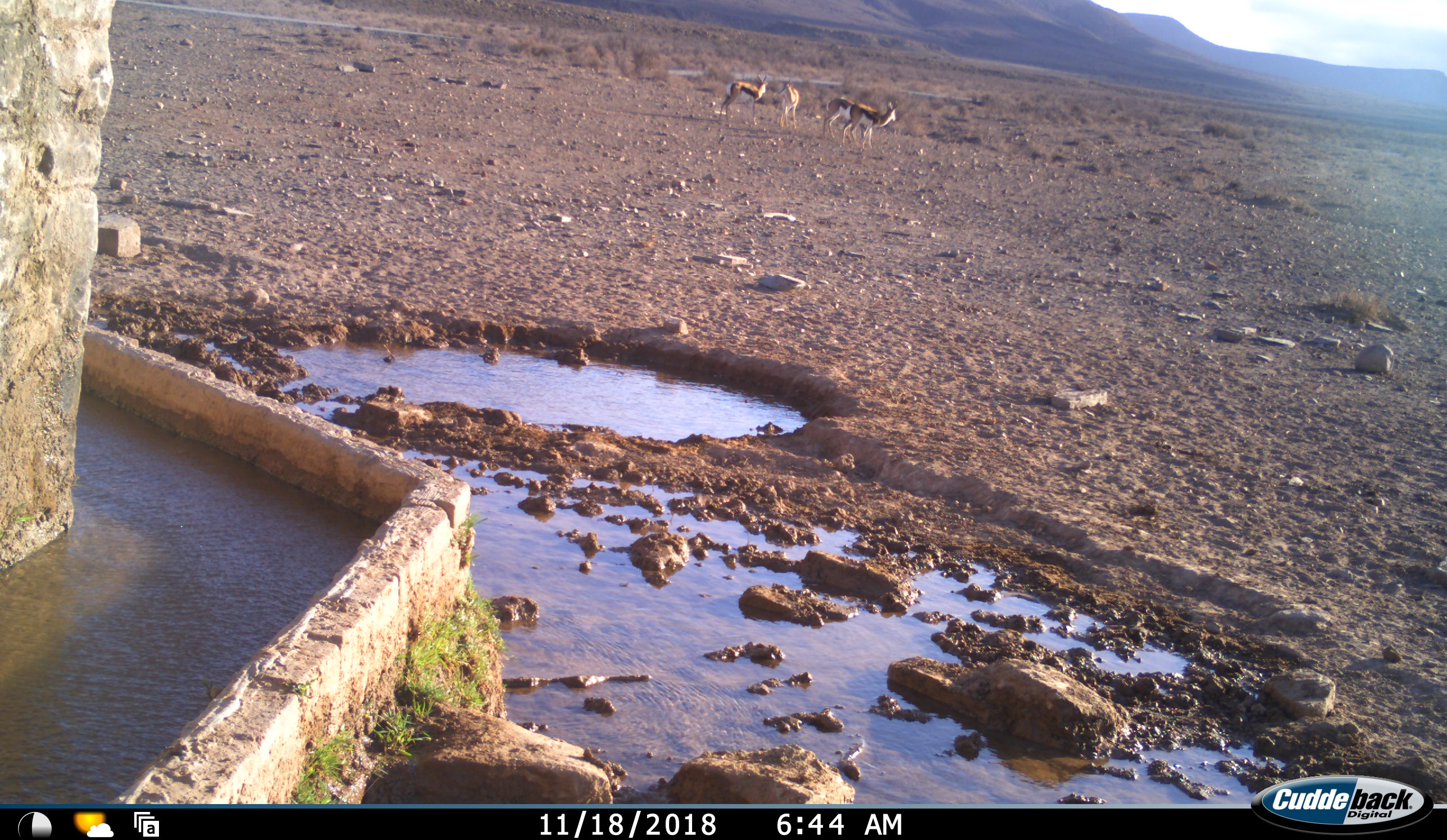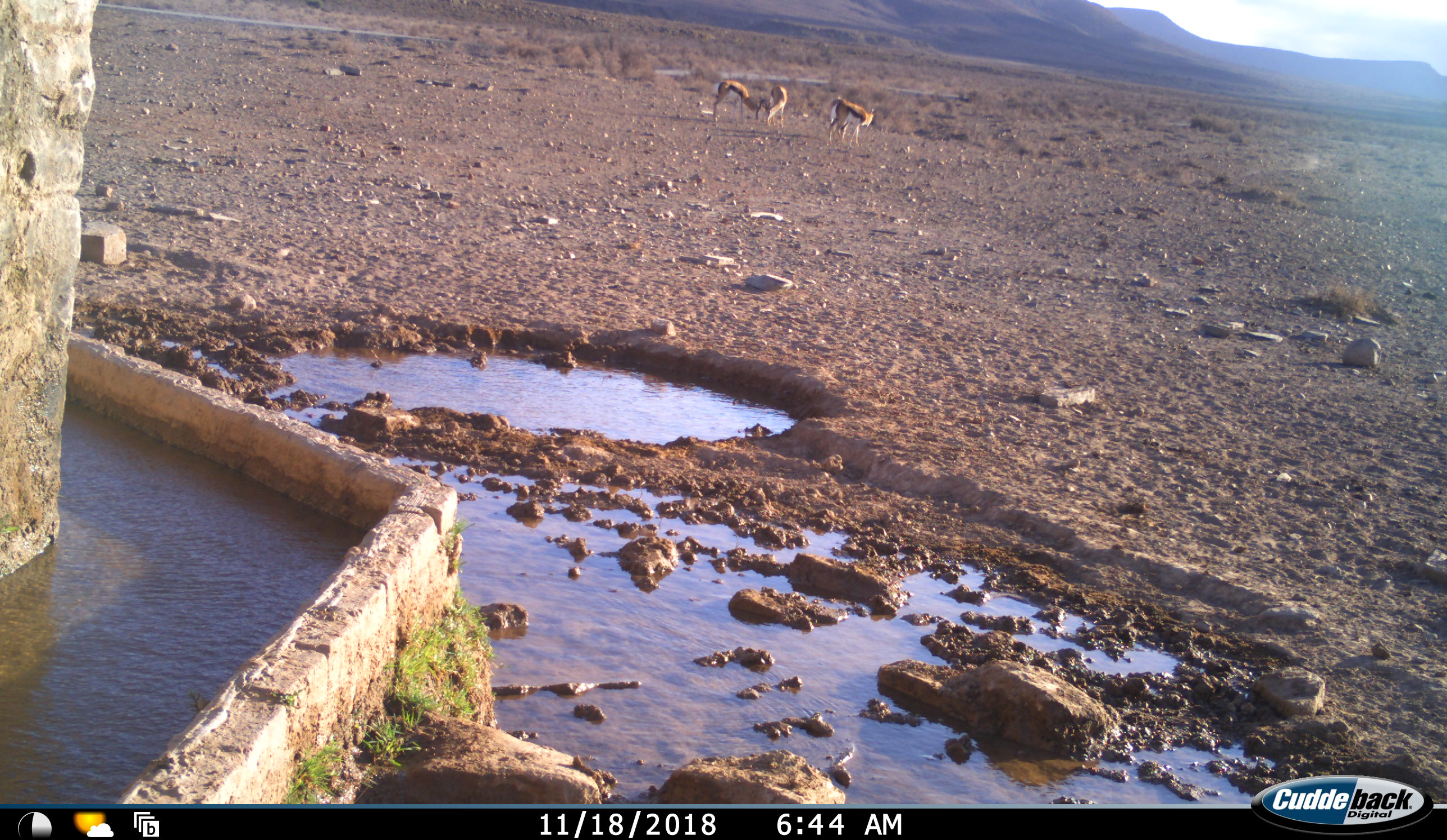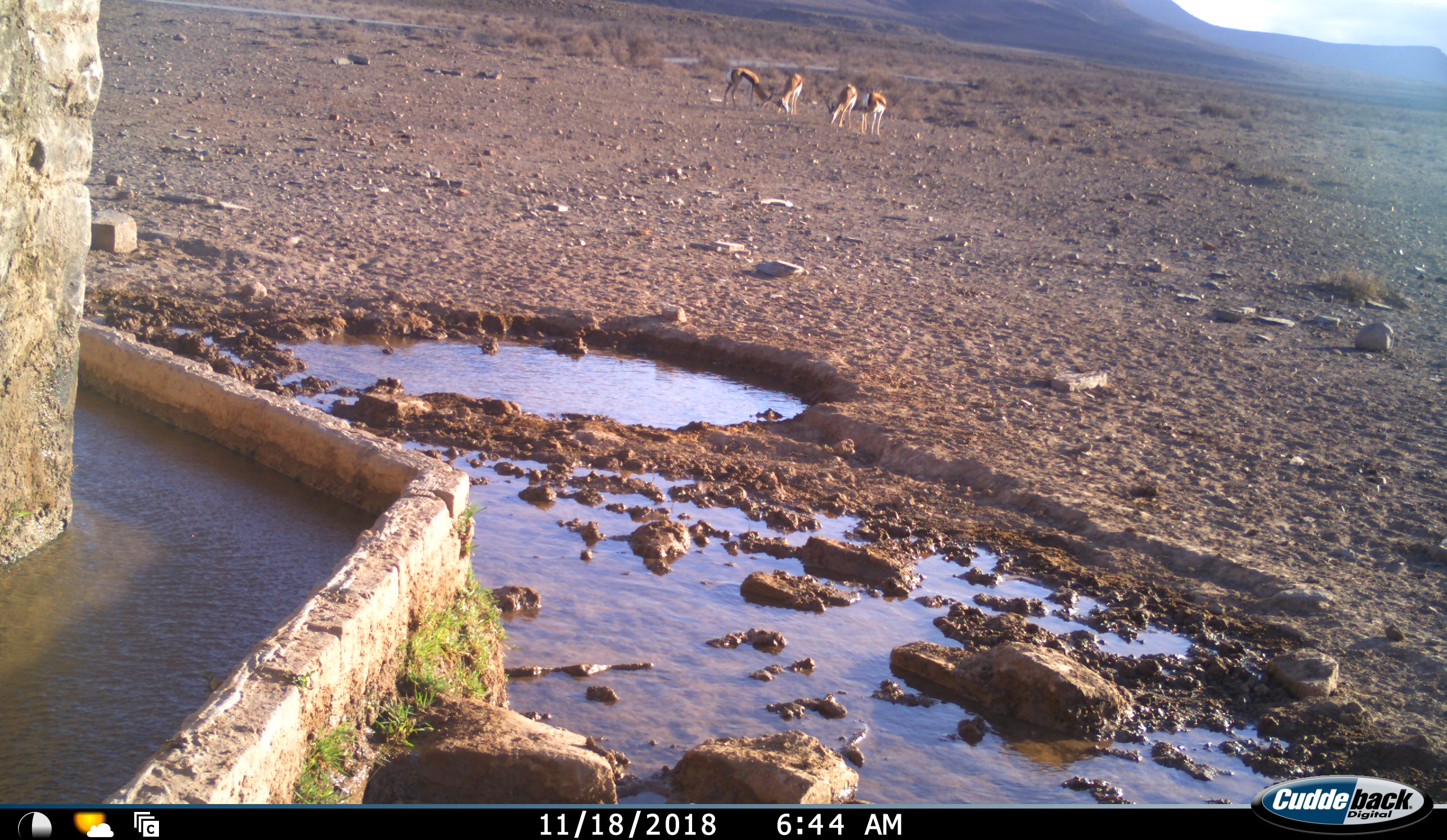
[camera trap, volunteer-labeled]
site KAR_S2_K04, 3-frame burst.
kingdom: Animalia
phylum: Chordata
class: Mammalia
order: Artiodactyla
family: Bovidae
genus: Antidorcas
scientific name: Antidorcas marsupialis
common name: springbok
Springbok (Antidorcas marsupialis), count 4. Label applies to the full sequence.